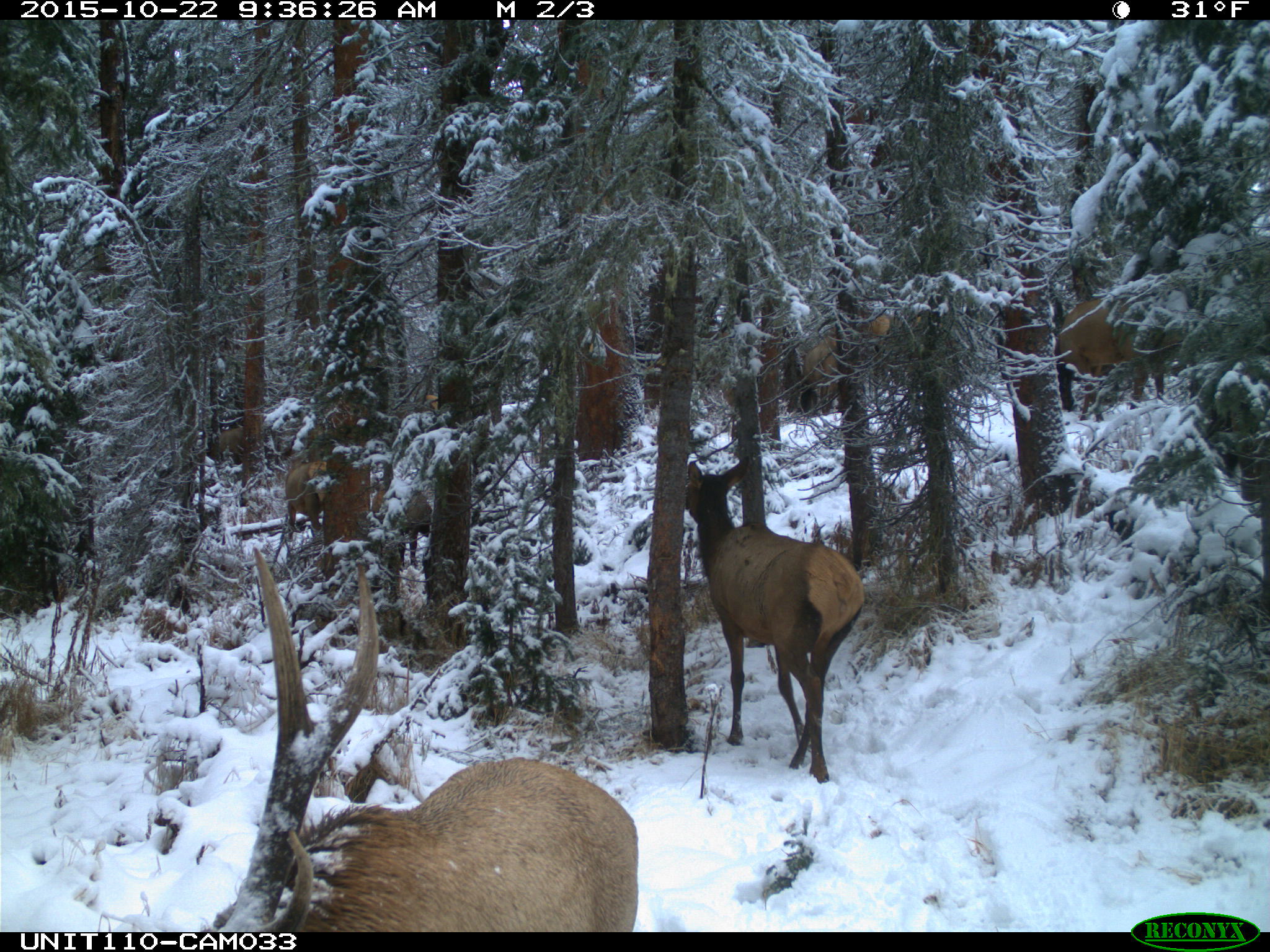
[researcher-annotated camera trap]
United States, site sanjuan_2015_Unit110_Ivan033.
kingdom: Animalia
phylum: Chordata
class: Mammalia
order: Artiodactyla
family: Cervidae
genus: Cervus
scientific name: Cervus elaphus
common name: red deer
Cervus elaphus (red deer).